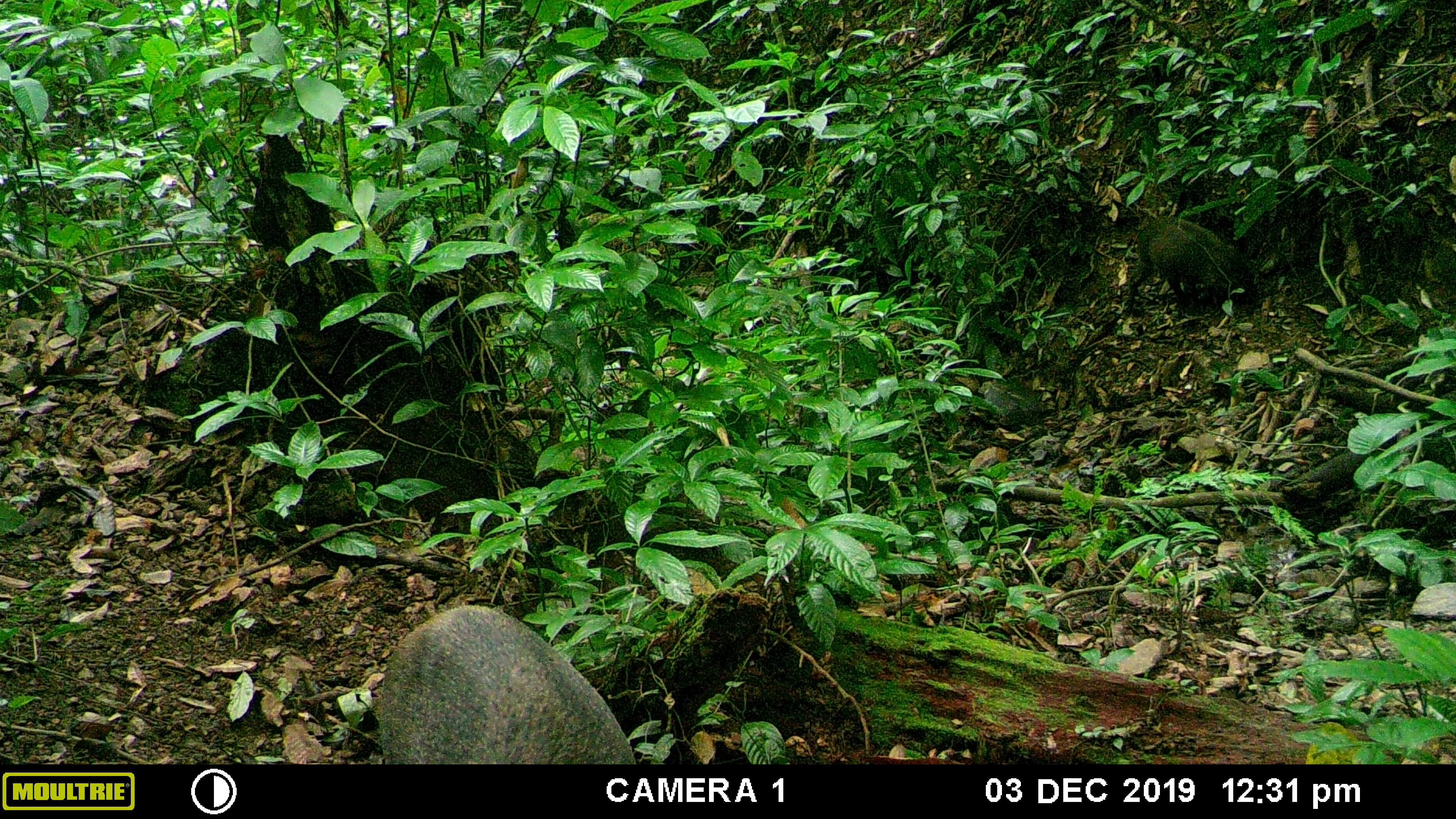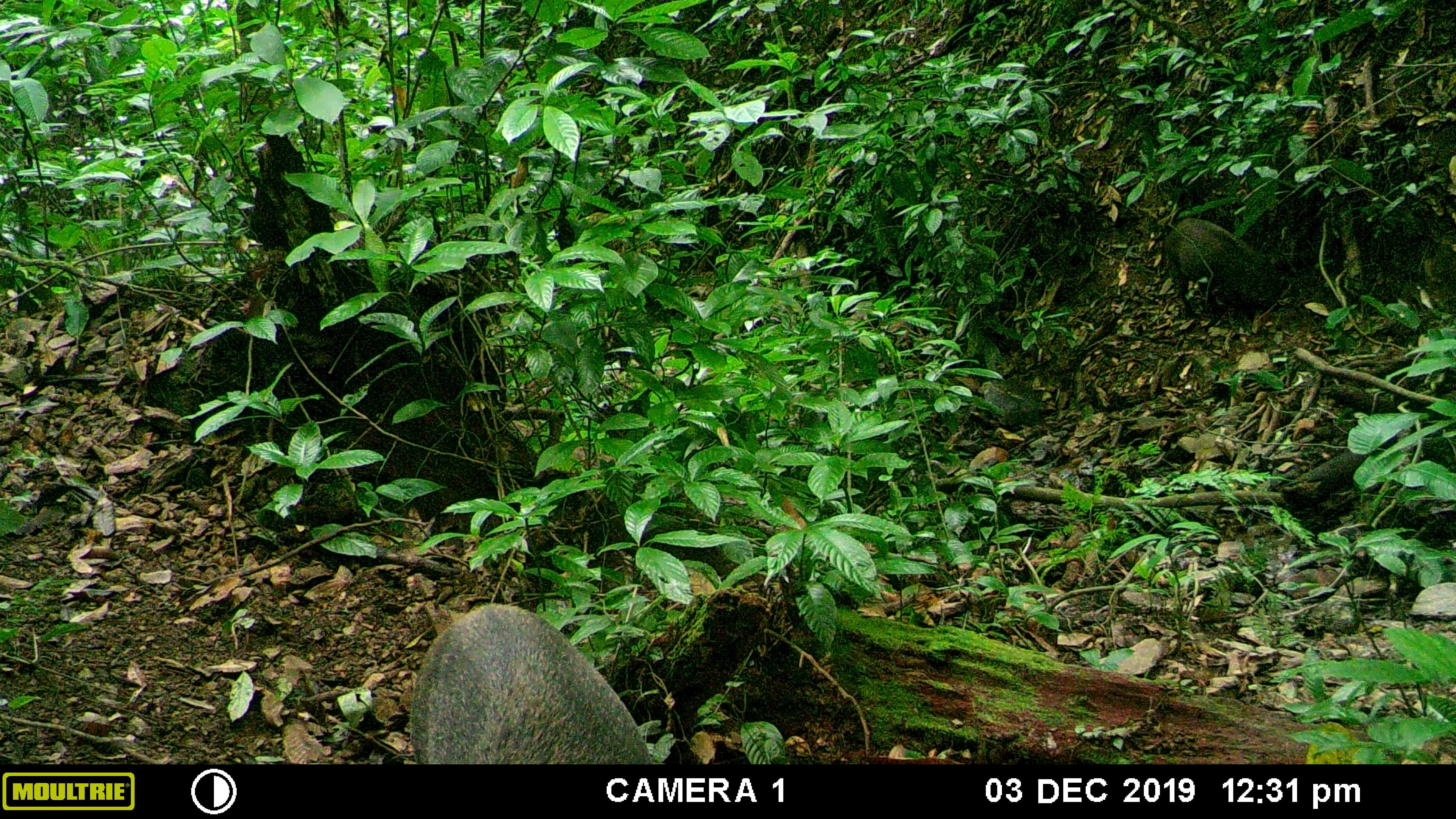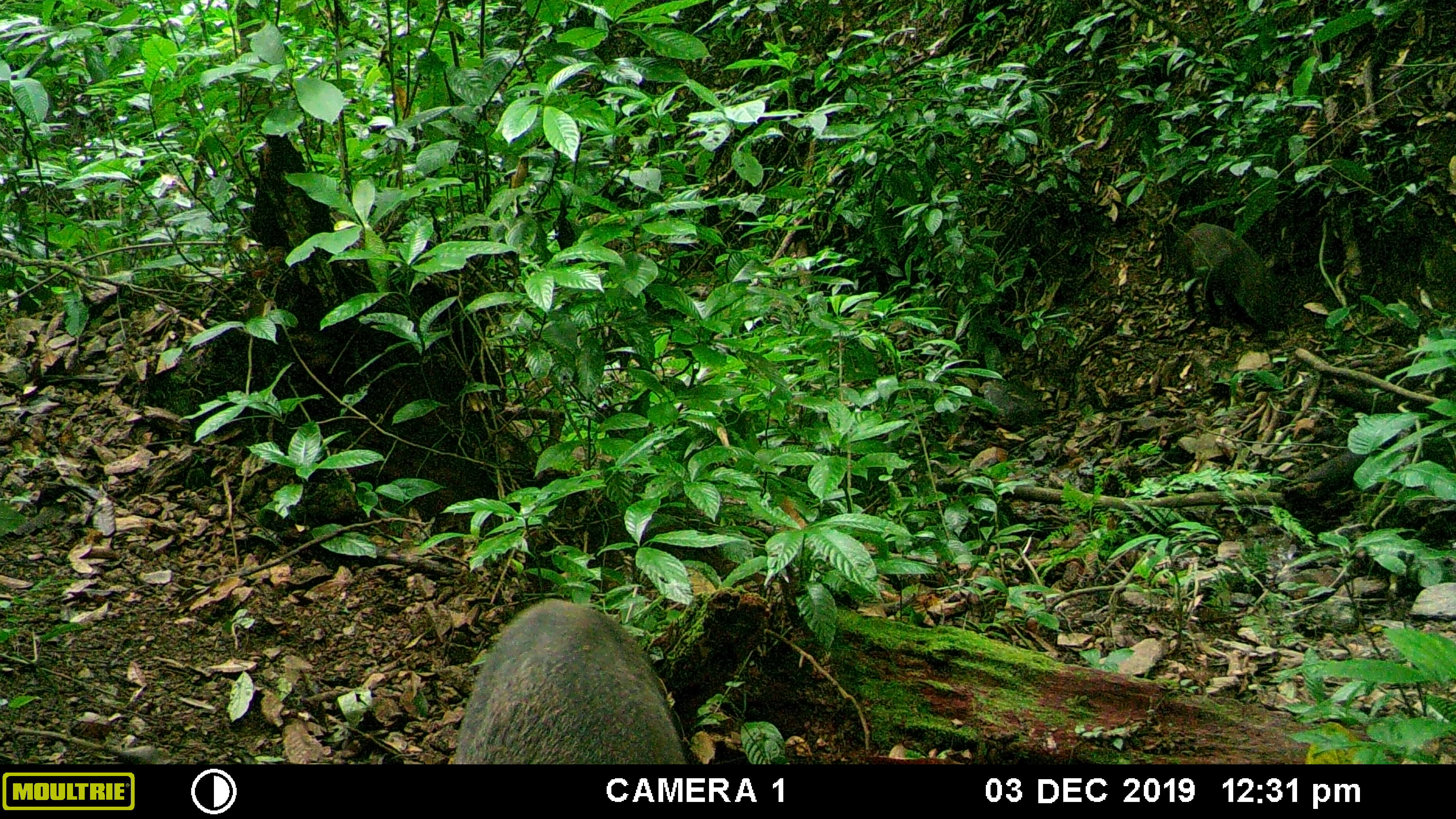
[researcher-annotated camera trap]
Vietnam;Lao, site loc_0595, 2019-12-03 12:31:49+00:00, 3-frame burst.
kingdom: Animalia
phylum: Chordata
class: Mammalia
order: Artiodactyla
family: Suidae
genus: Sus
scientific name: Sus scrofa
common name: eurasian wild pig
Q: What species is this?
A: Eurasian wild pig (Sus scrofa).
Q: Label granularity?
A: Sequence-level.